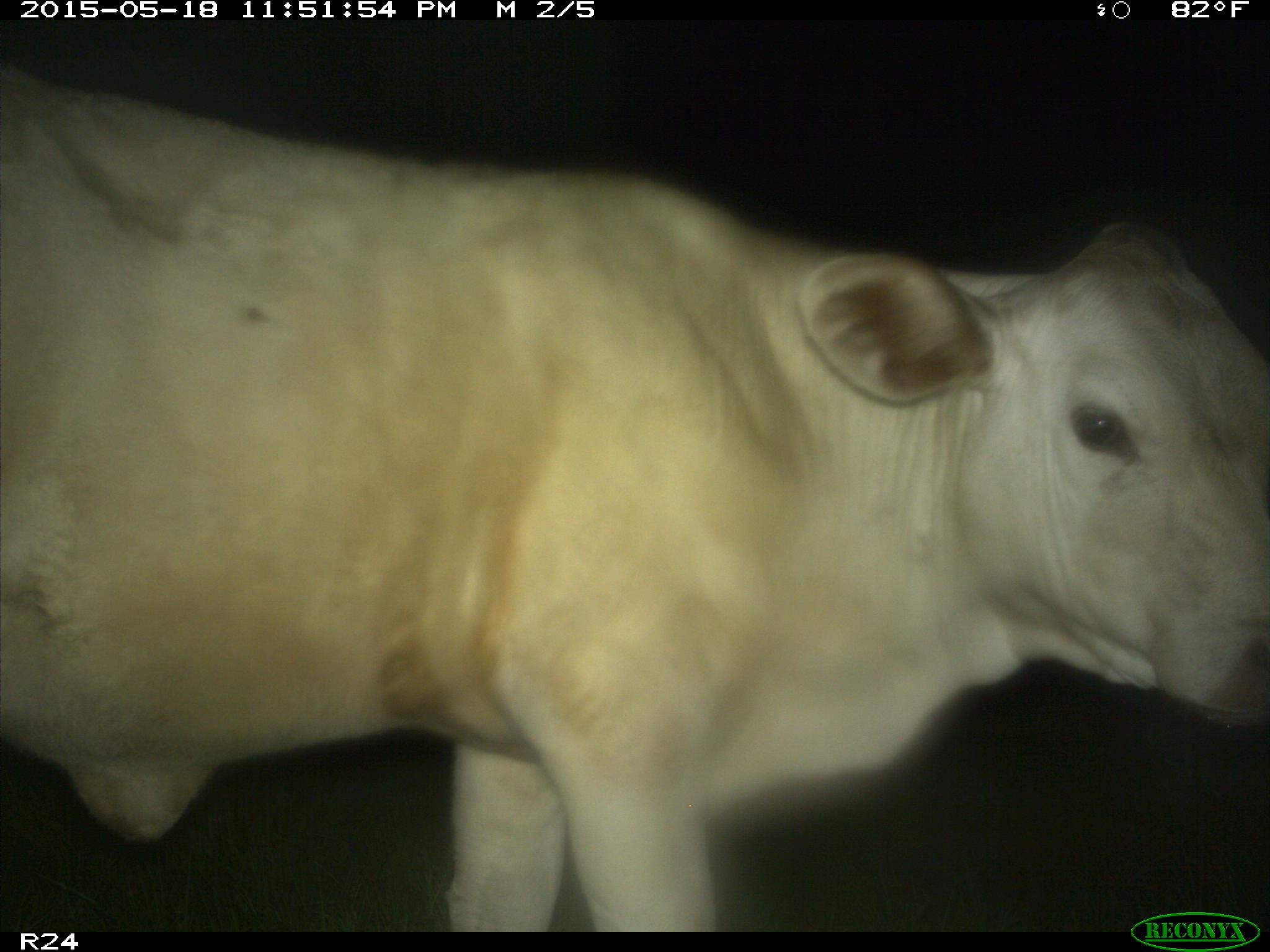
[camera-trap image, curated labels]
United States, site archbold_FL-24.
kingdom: Animalia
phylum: Chordata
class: Mammalia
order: Artiodactyla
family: Bovidae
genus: Bos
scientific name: Bos taurus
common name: domestic cow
Bos taurus (domestic cow).